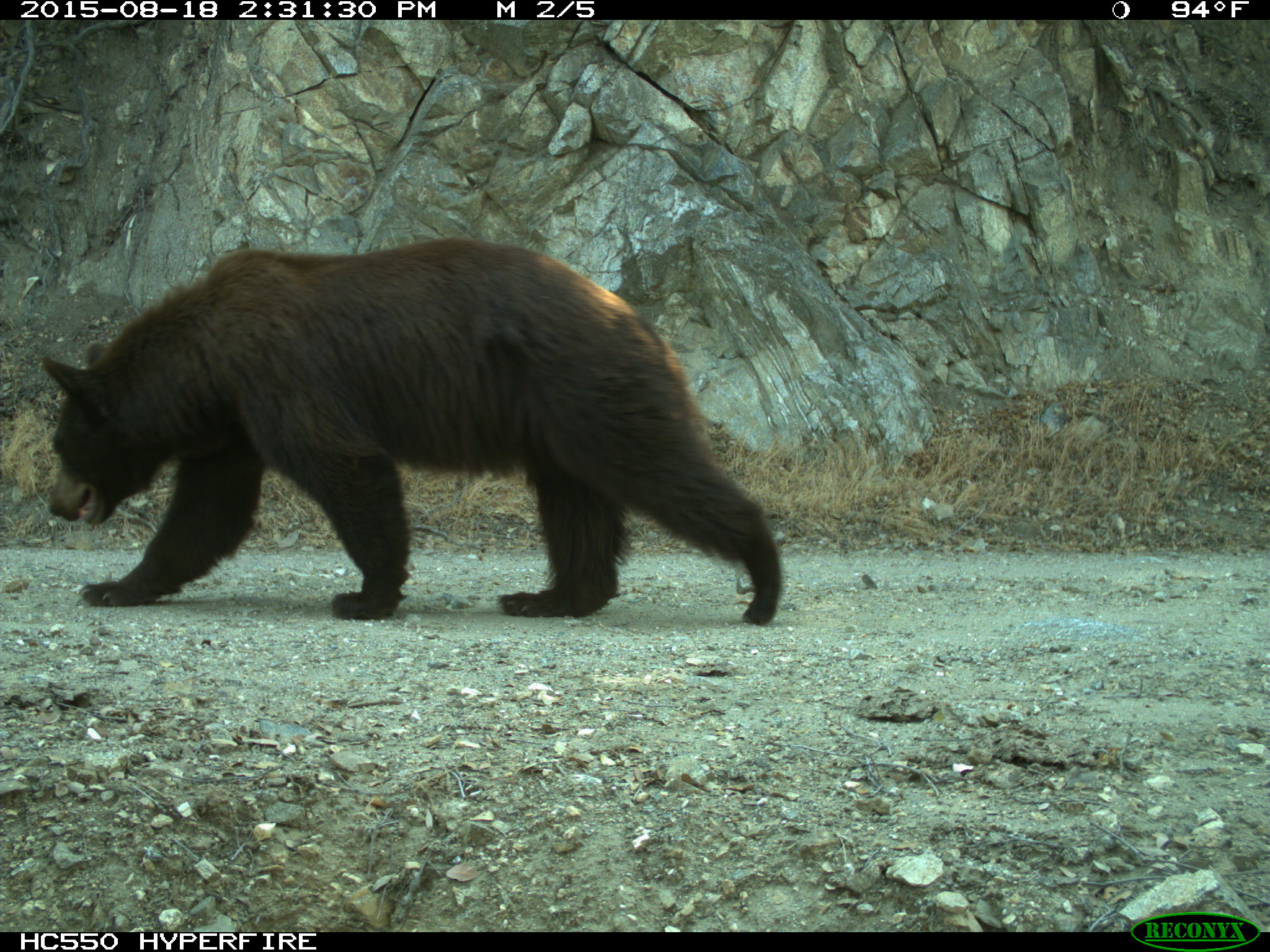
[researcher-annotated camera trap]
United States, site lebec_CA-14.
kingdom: Animalia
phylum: Chordata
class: Mammalia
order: Carnivora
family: Ursidae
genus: Ursus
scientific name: Ursus americanus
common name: american black bear